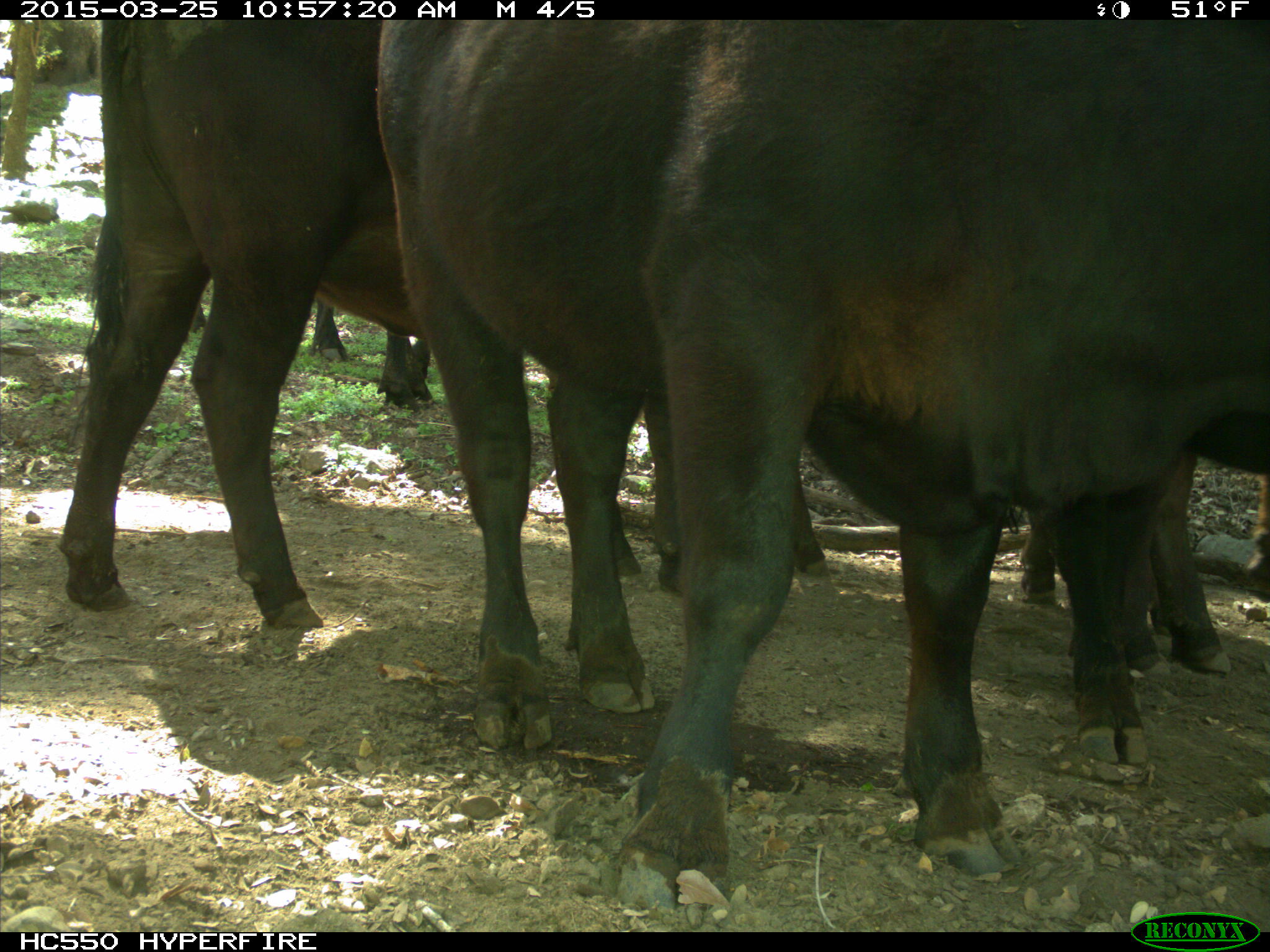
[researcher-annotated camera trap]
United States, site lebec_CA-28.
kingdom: Animalia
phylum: Chordata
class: Mammalia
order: Artiodactyla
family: Bovidae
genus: Bos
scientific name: Bos taurus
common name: domestic cow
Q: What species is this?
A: Bos taurus (domestic cow).